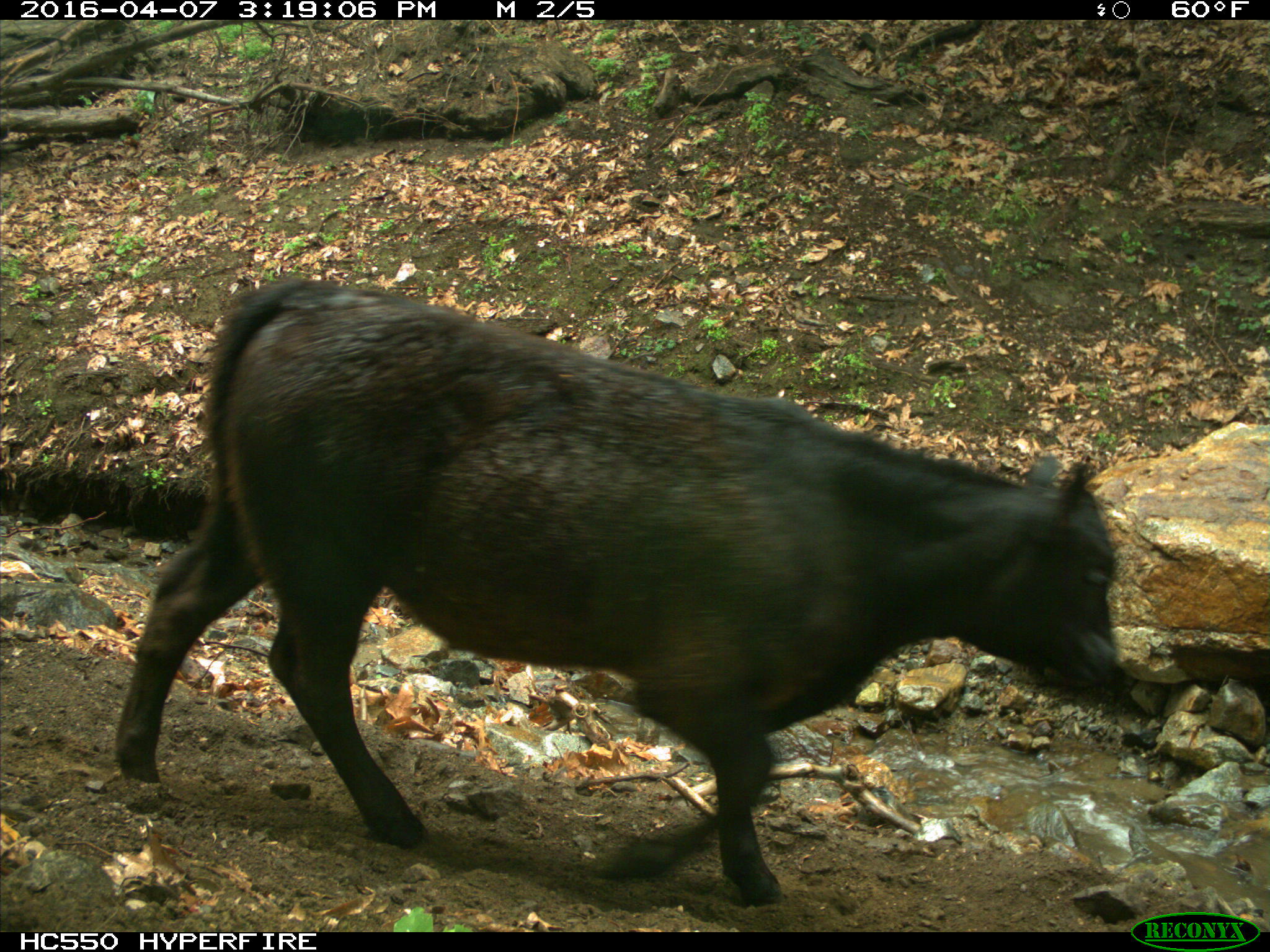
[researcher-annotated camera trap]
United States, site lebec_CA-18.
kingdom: Animalia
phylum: Chordata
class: Mammalia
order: Artiodactyla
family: Bovidae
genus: Bos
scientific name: Bos taurus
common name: domestic cow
Bos taurus (domestic cow).